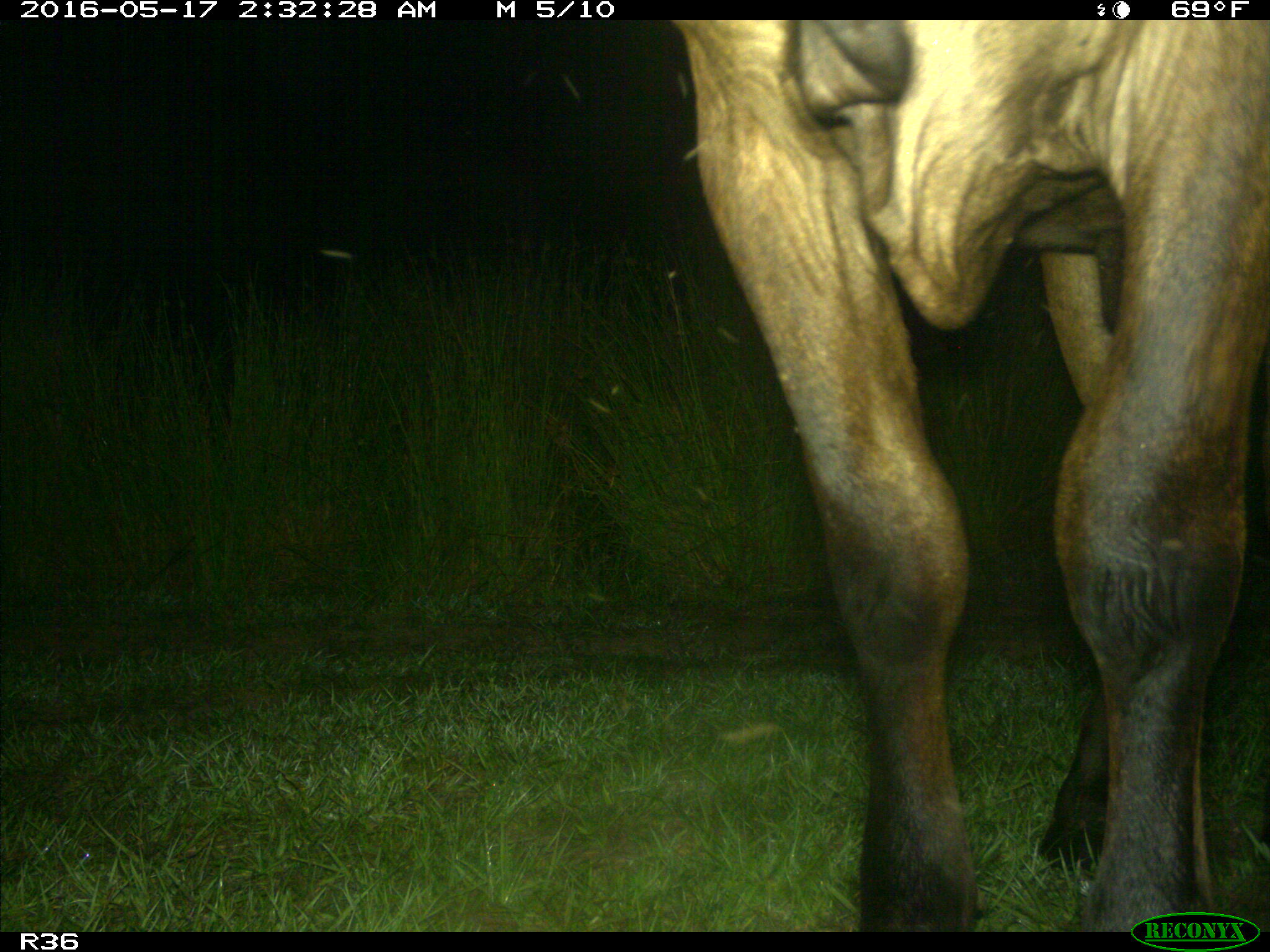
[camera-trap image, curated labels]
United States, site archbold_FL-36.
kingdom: Animalia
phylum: Chordata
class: Mammalia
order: Artiodactyla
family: Bovidae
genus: Bos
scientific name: Bos taurus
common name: domestic cow